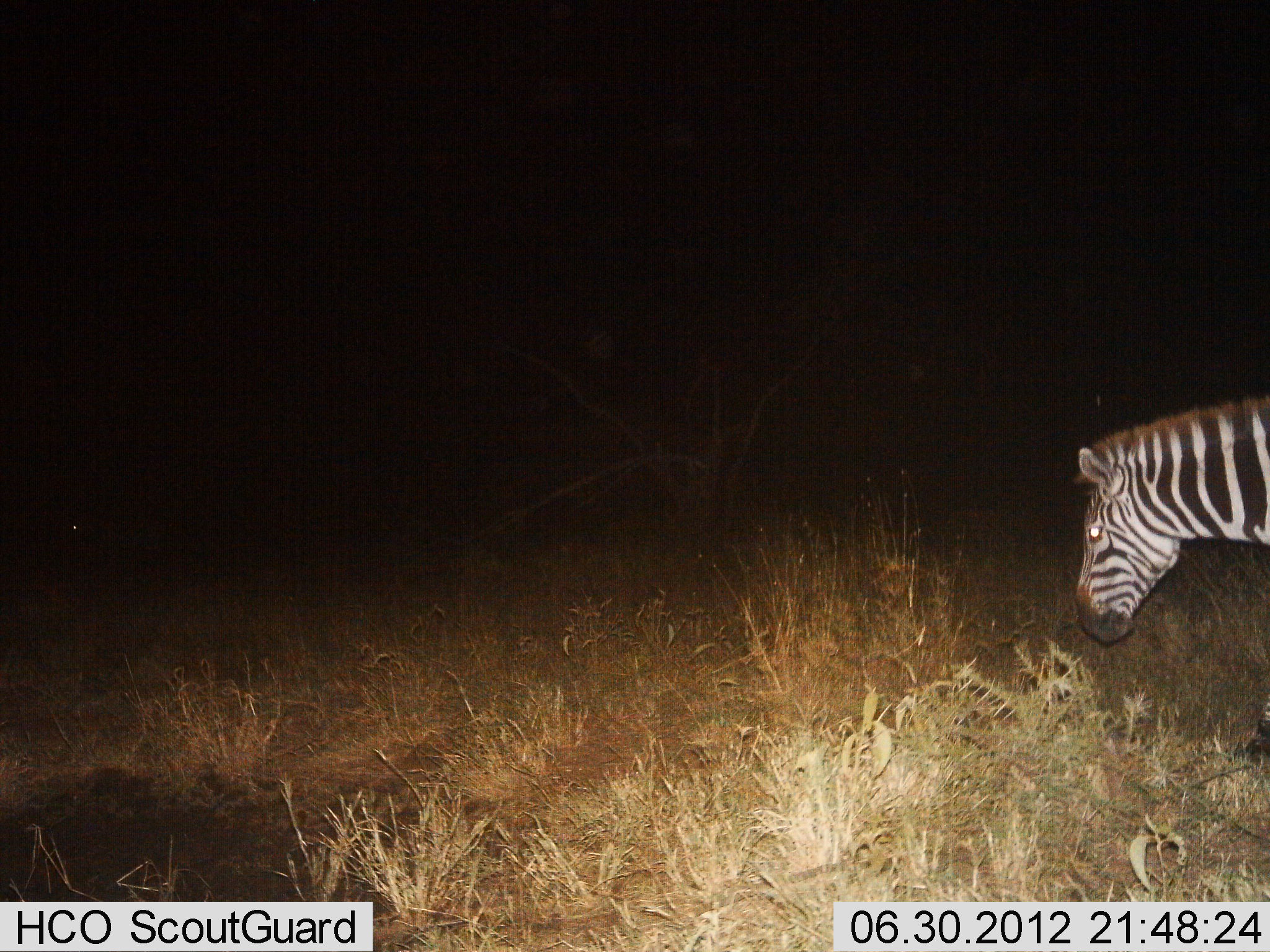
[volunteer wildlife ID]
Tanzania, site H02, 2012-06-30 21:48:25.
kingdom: Animalia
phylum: Chordata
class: Mammalia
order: Perissodactyla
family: Equidae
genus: Equus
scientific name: Equus quagga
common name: plains zebra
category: zebra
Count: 1.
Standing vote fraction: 60%.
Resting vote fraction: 0%.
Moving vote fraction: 40%.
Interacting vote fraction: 0%.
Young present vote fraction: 0%.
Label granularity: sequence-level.